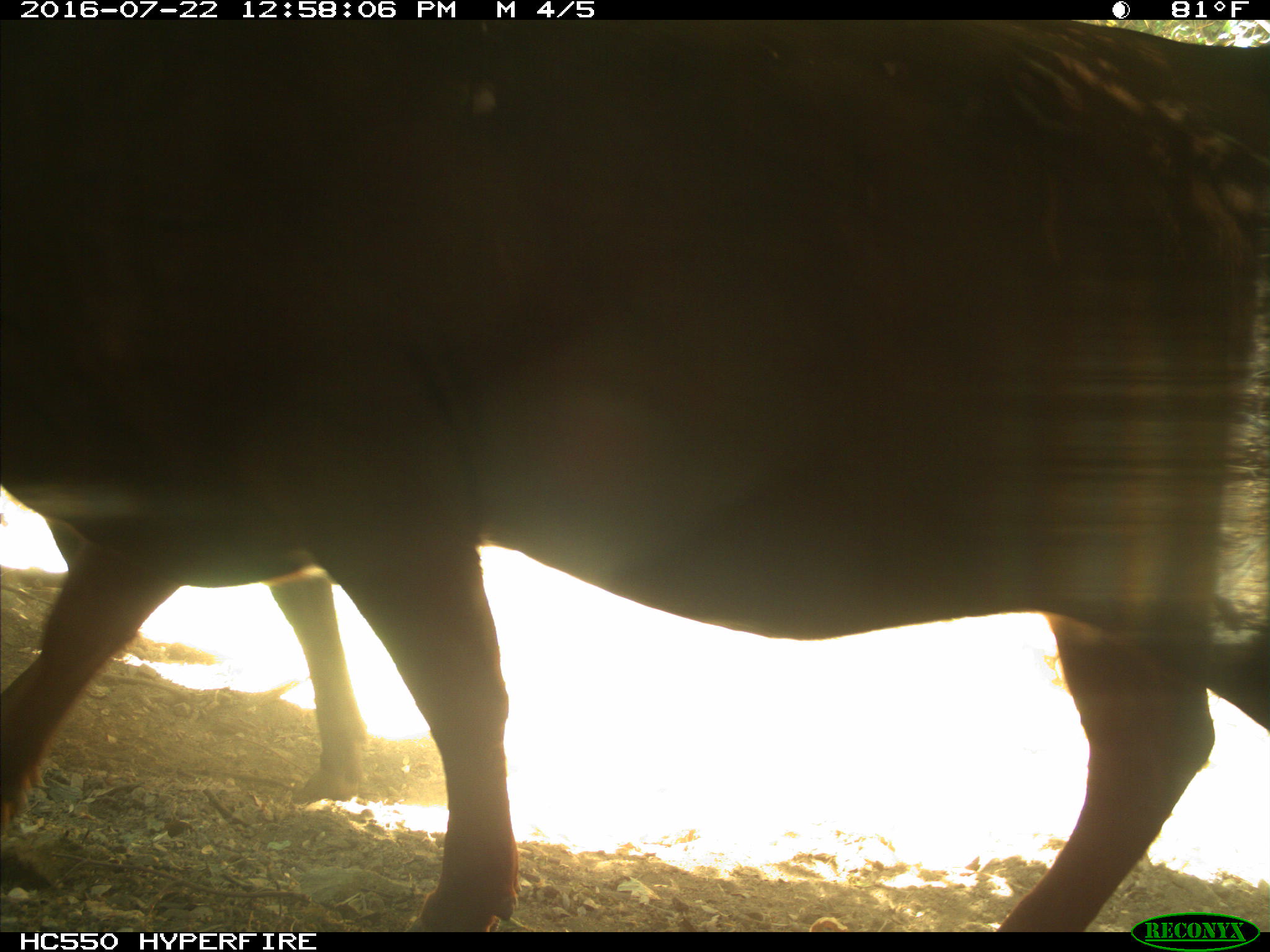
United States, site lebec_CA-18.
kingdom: Animalia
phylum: Chordata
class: Mammalia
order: Artiodactyla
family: Bovidae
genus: Bos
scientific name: Bos taurus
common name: domestic cow